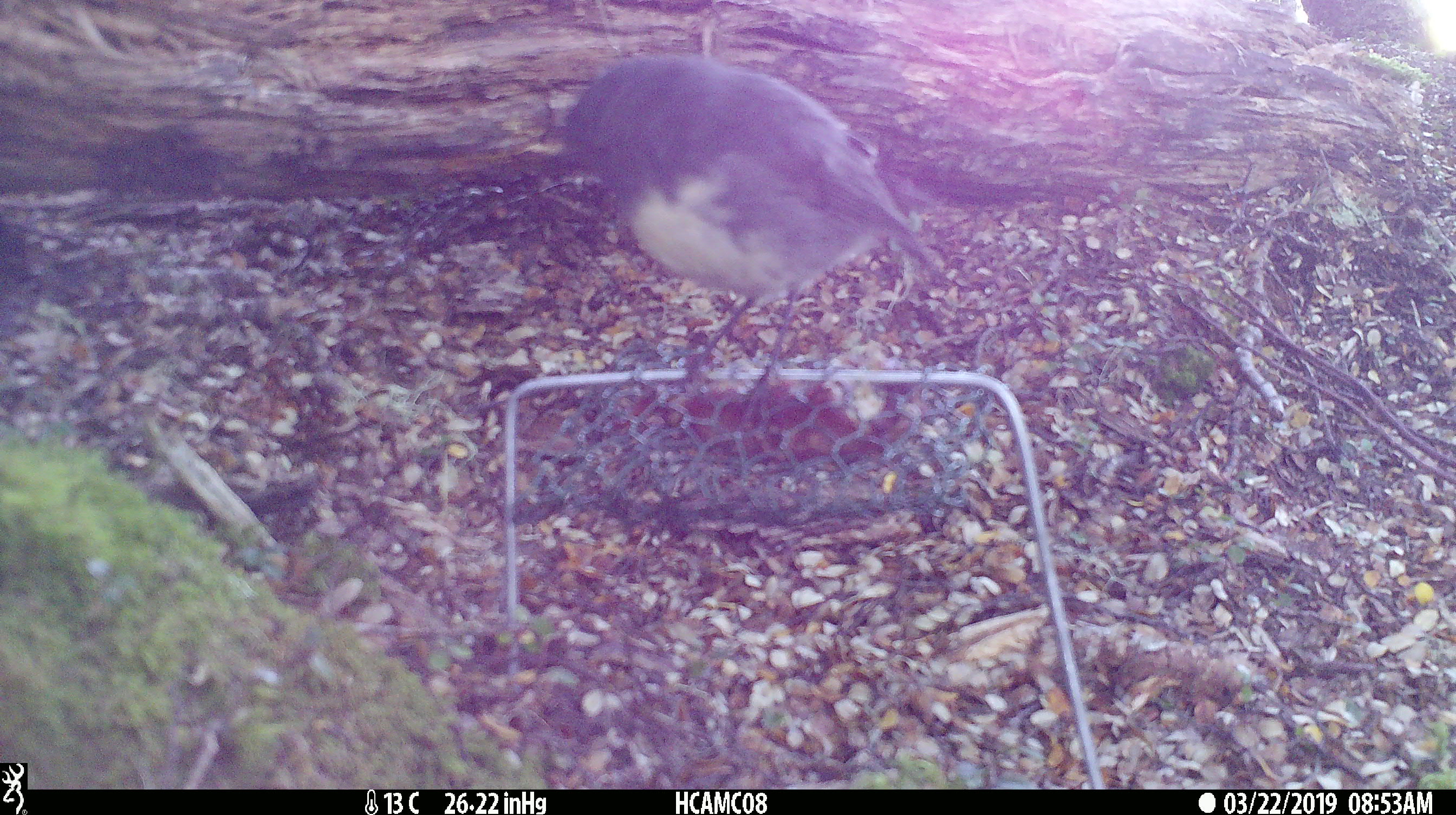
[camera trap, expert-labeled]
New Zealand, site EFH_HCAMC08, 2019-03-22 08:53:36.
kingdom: Animalia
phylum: Chordata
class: Aves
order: Passeriformes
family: Petroicidae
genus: Petroica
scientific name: Petroica australis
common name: new zealand robin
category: robin